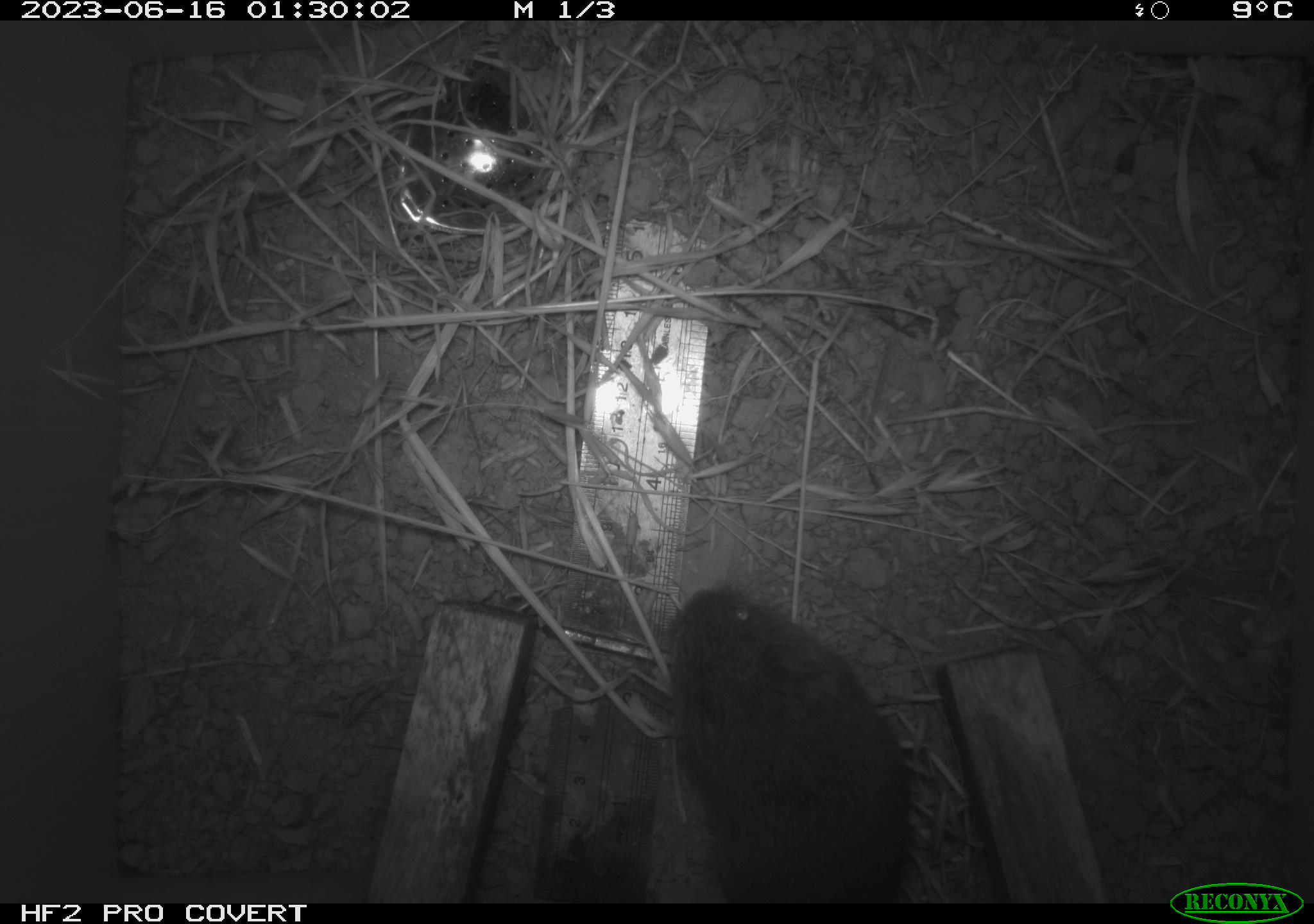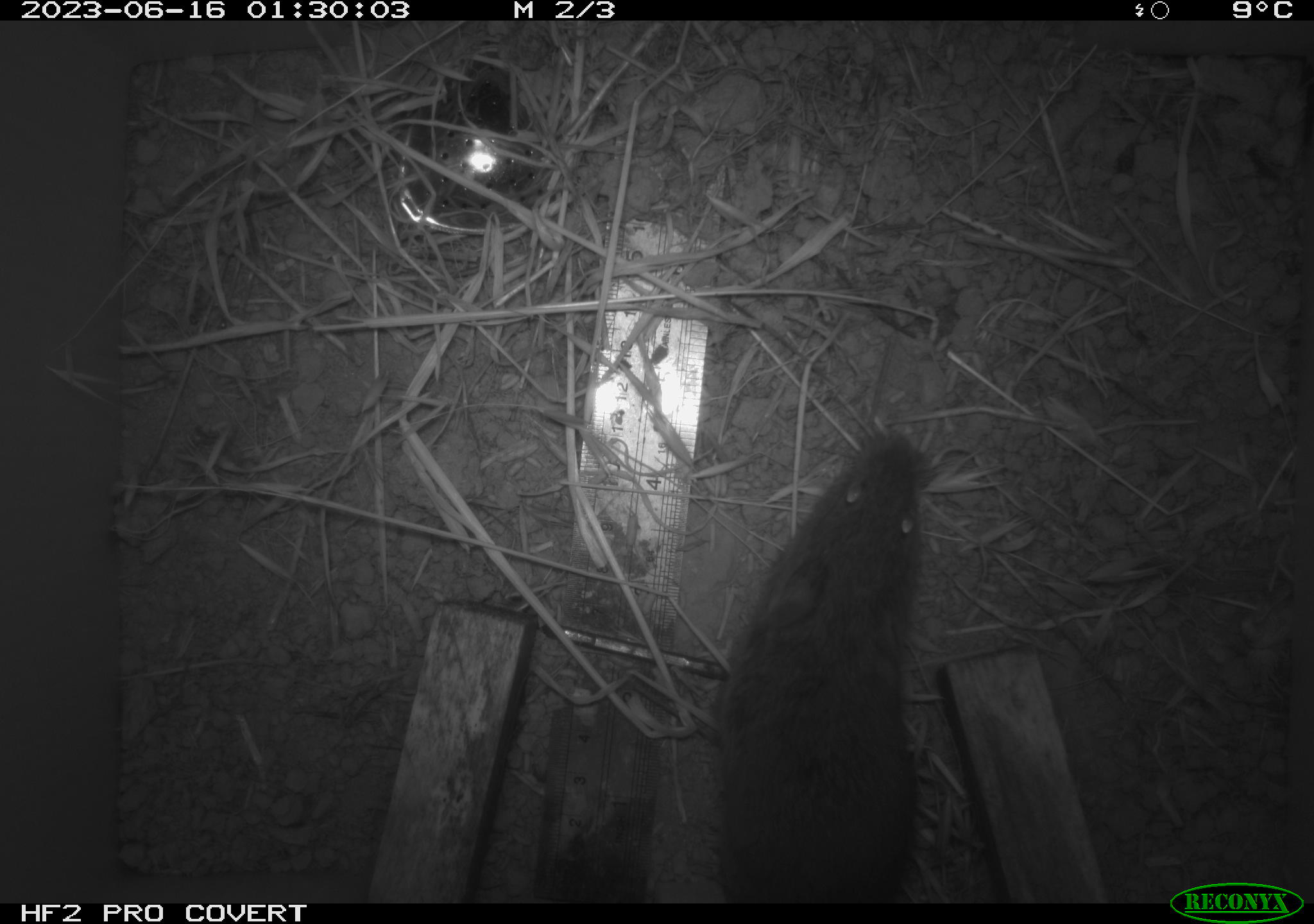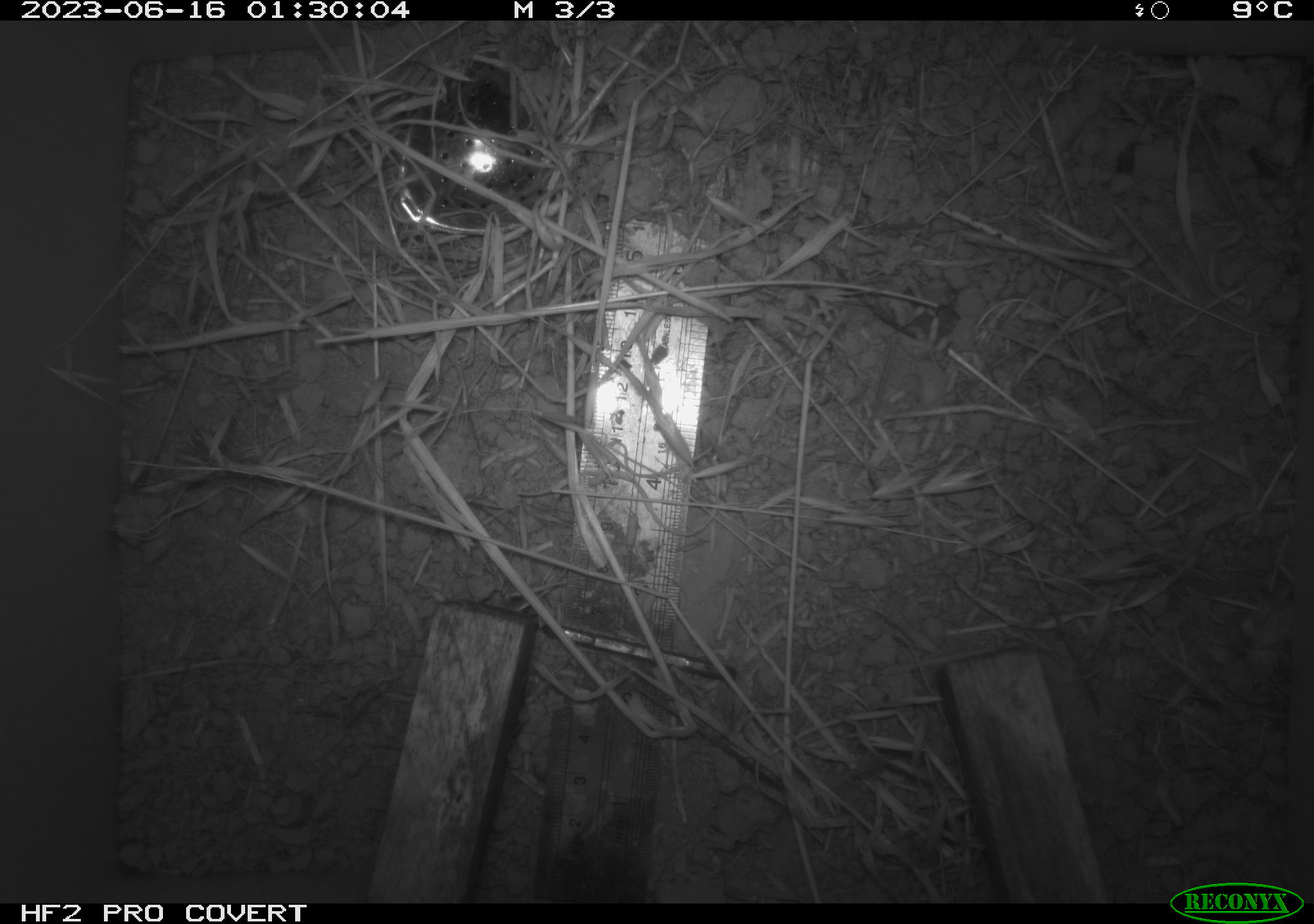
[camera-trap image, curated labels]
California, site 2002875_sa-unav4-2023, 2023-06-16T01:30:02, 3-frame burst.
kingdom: Animalia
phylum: Chordata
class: Mammalia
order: Rodentia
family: Cricetidae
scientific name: Arvicolinae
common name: voles, lemmings, and muskrats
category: arvicolinae subfamily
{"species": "arvicolinae subfamily (voles, lemmings, and muskrats) (Arvicolinae)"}